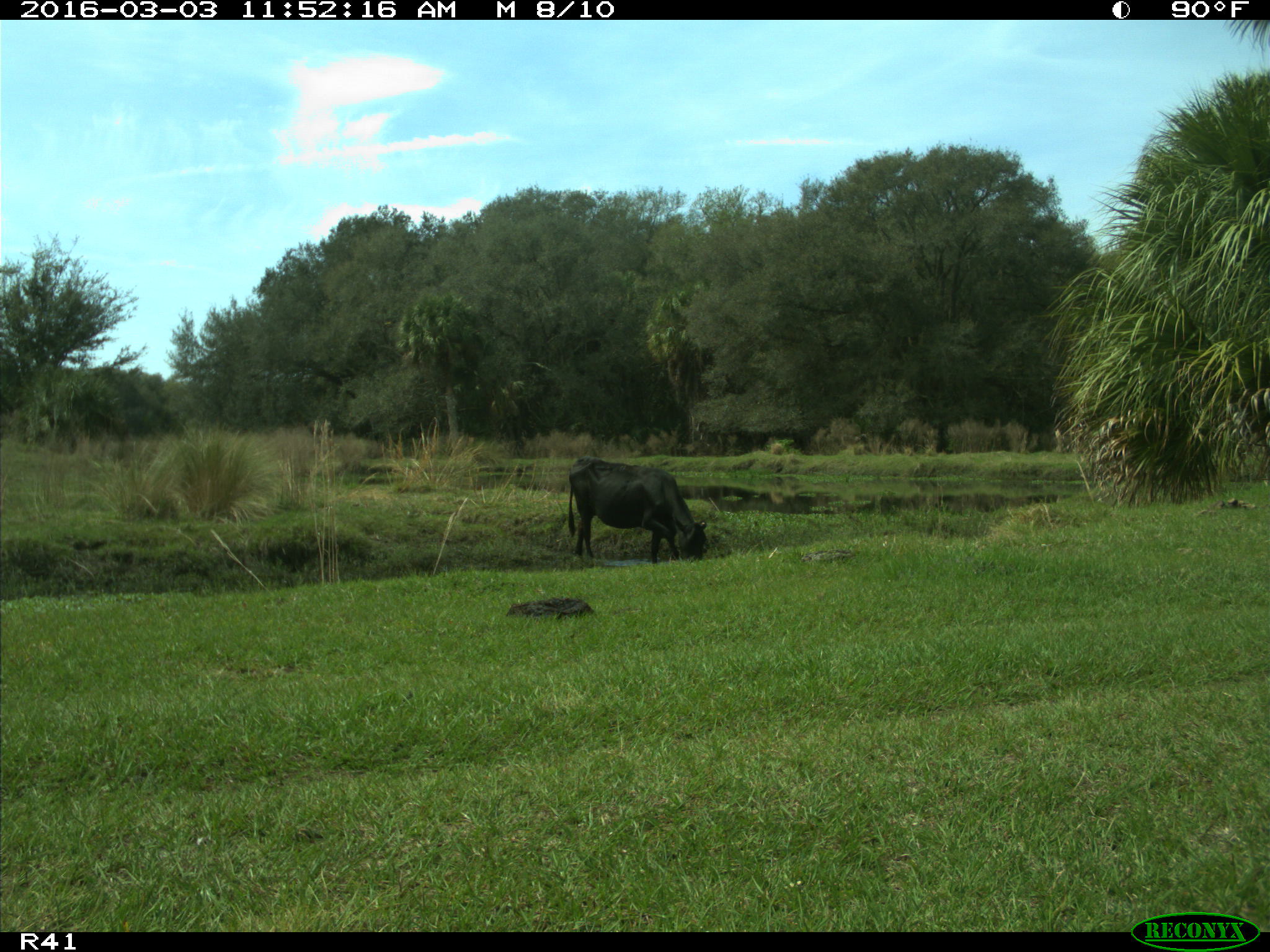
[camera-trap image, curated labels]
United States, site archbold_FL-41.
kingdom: Animalia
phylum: Chordata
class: Mammalia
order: Artiodactyla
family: Bovidae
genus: Bos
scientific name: Bos taurus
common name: domestic cow